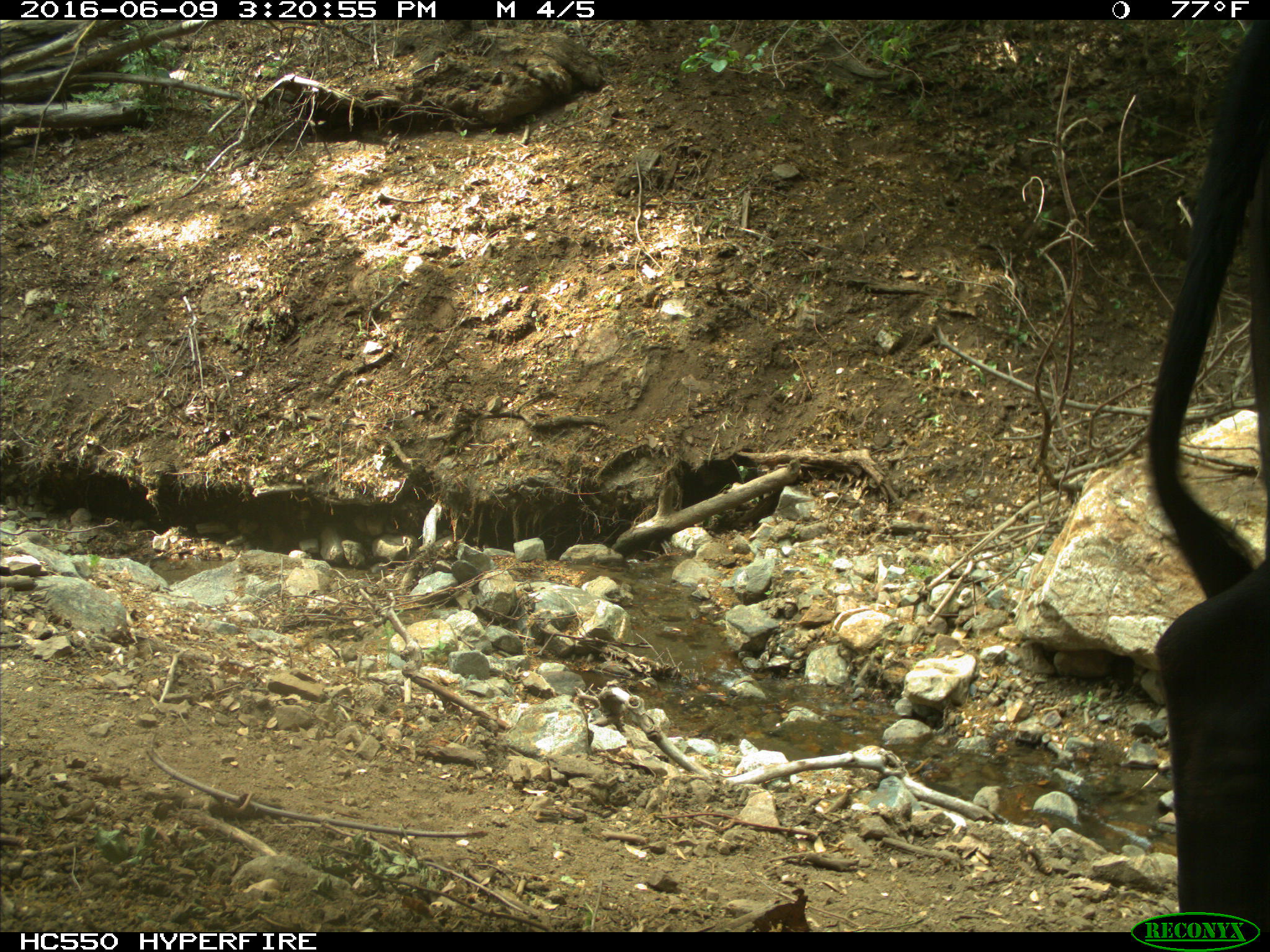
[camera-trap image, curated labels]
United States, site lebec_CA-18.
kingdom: Animalia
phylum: Chordata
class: Mammalia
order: Artiodactyla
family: Bovidae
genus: Bos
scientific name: Bos taurus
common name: domestic cow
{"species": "Bos taurus (domestic cow)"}